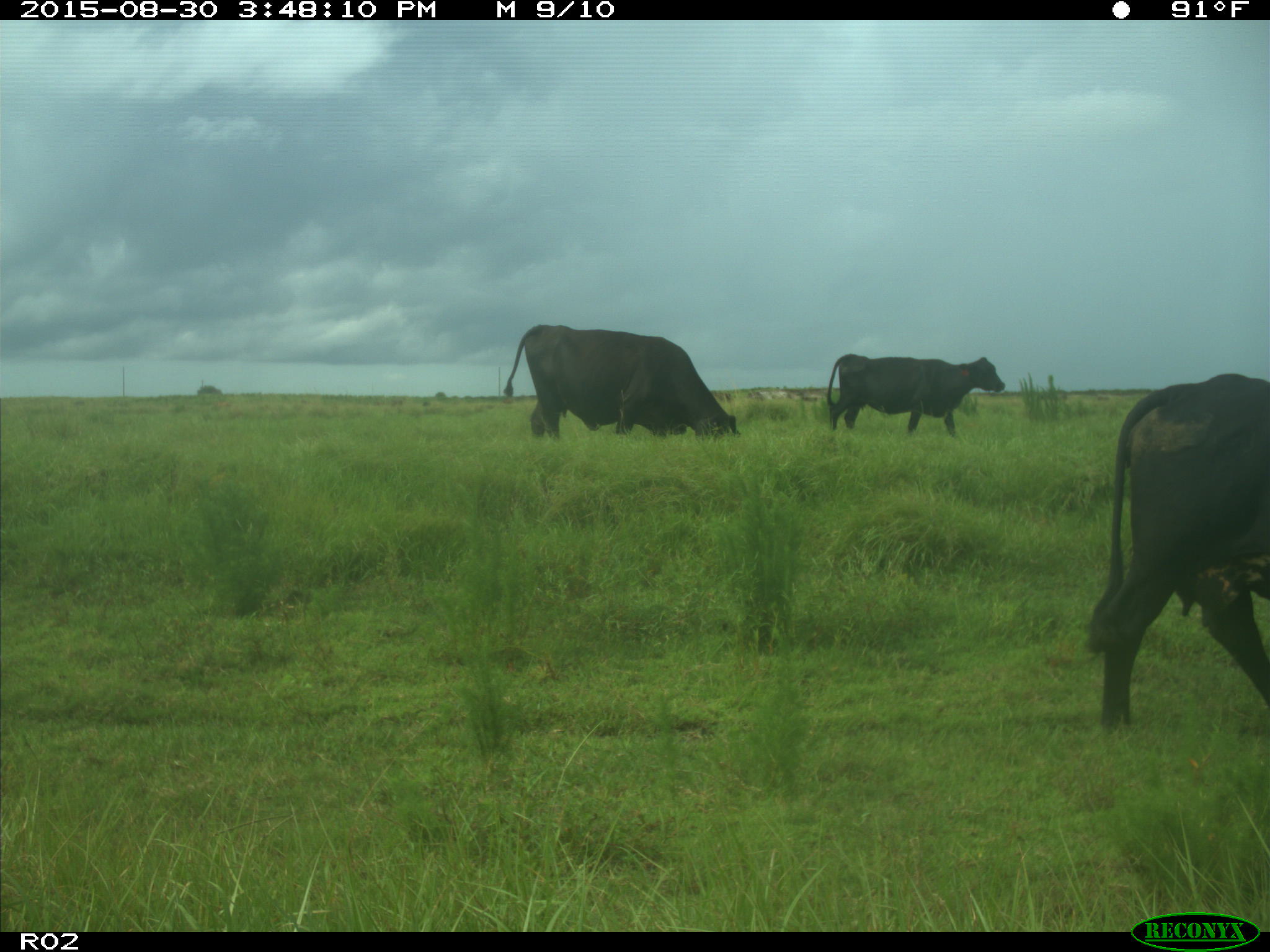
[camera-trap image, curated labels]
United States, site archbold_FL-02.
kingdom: Animalia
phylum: Chordata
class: Mammalia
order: Artiodactyla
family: Bovidae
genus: Bos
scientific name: Bos taurus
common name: domestic cow